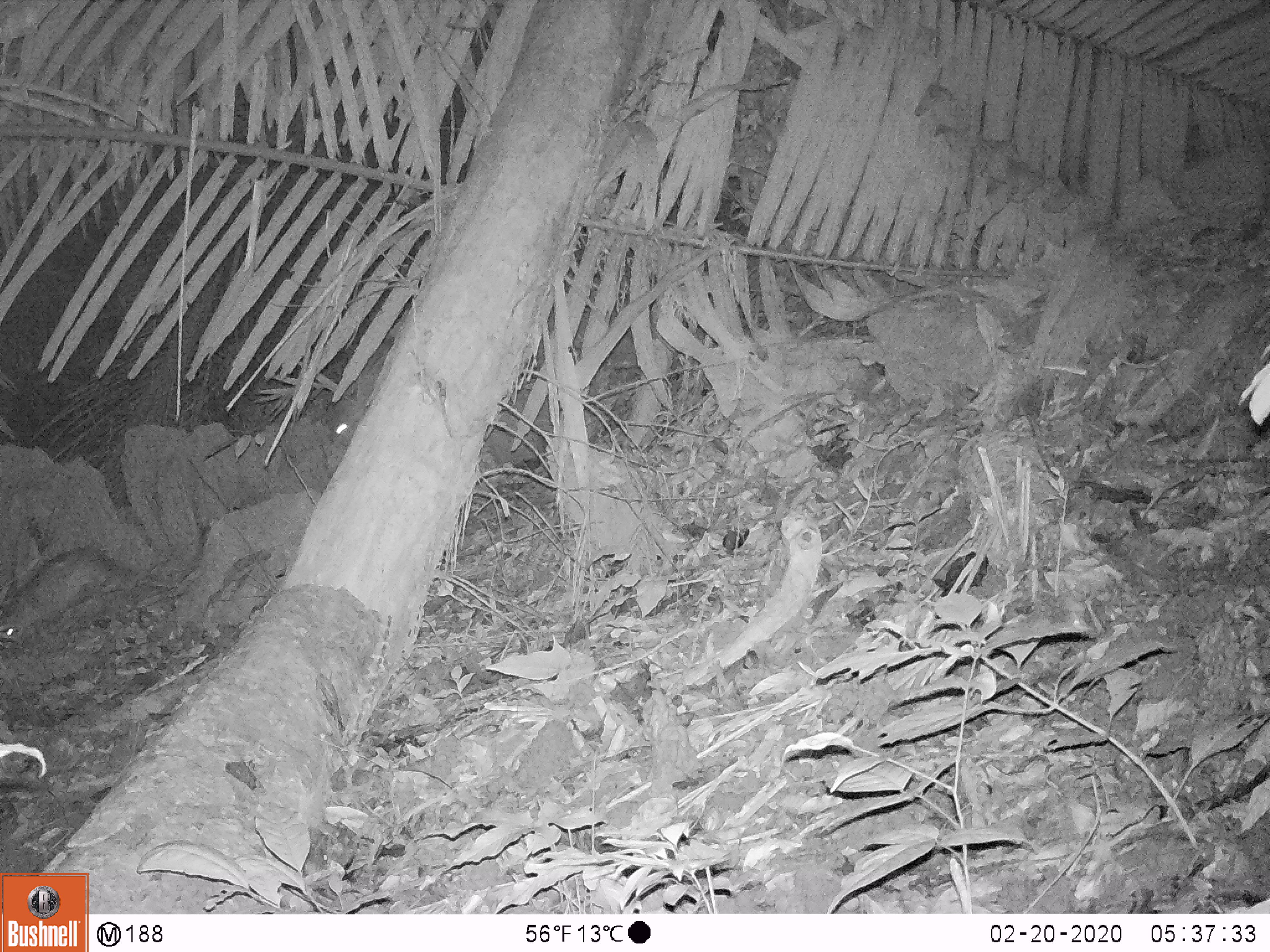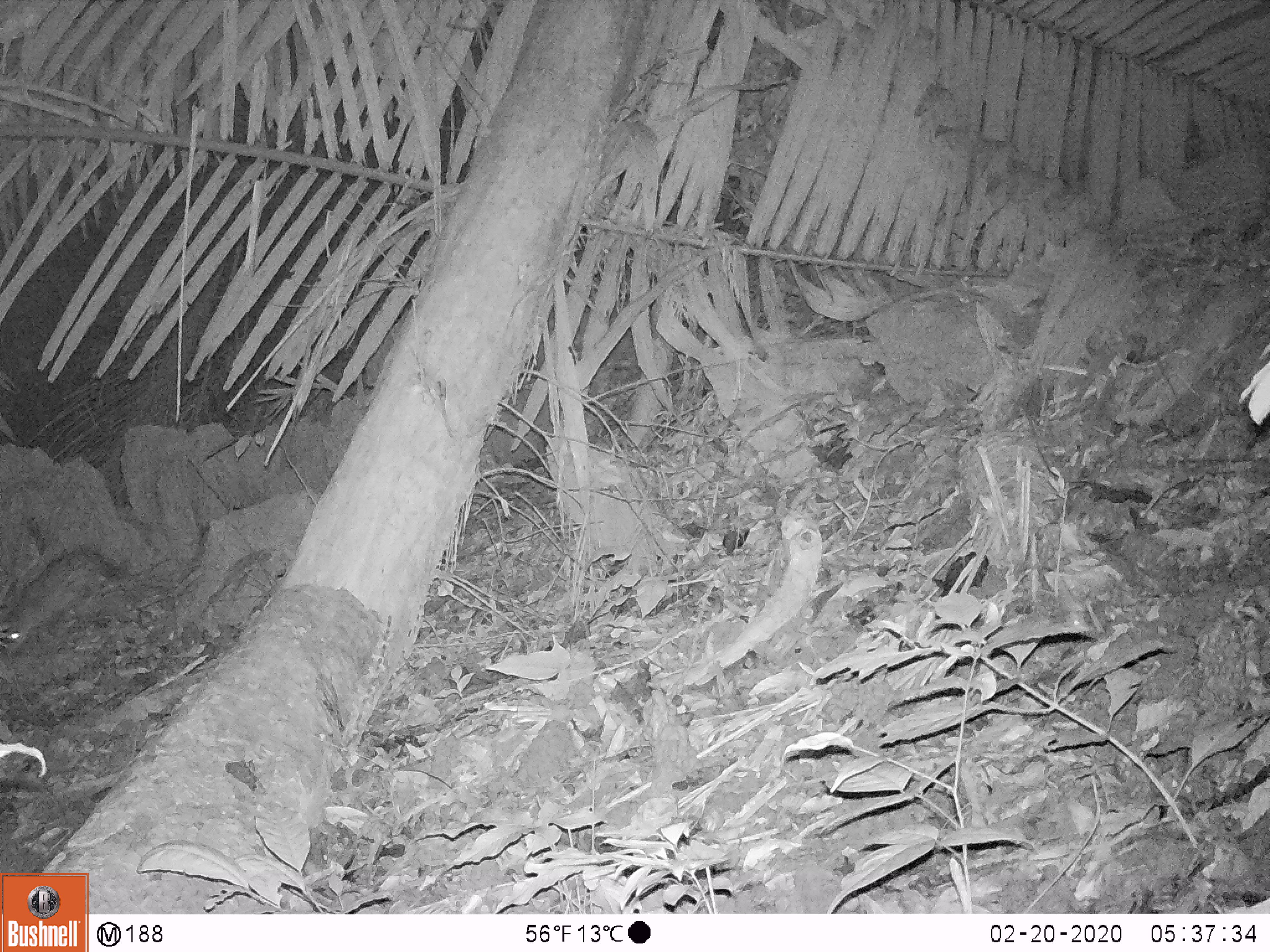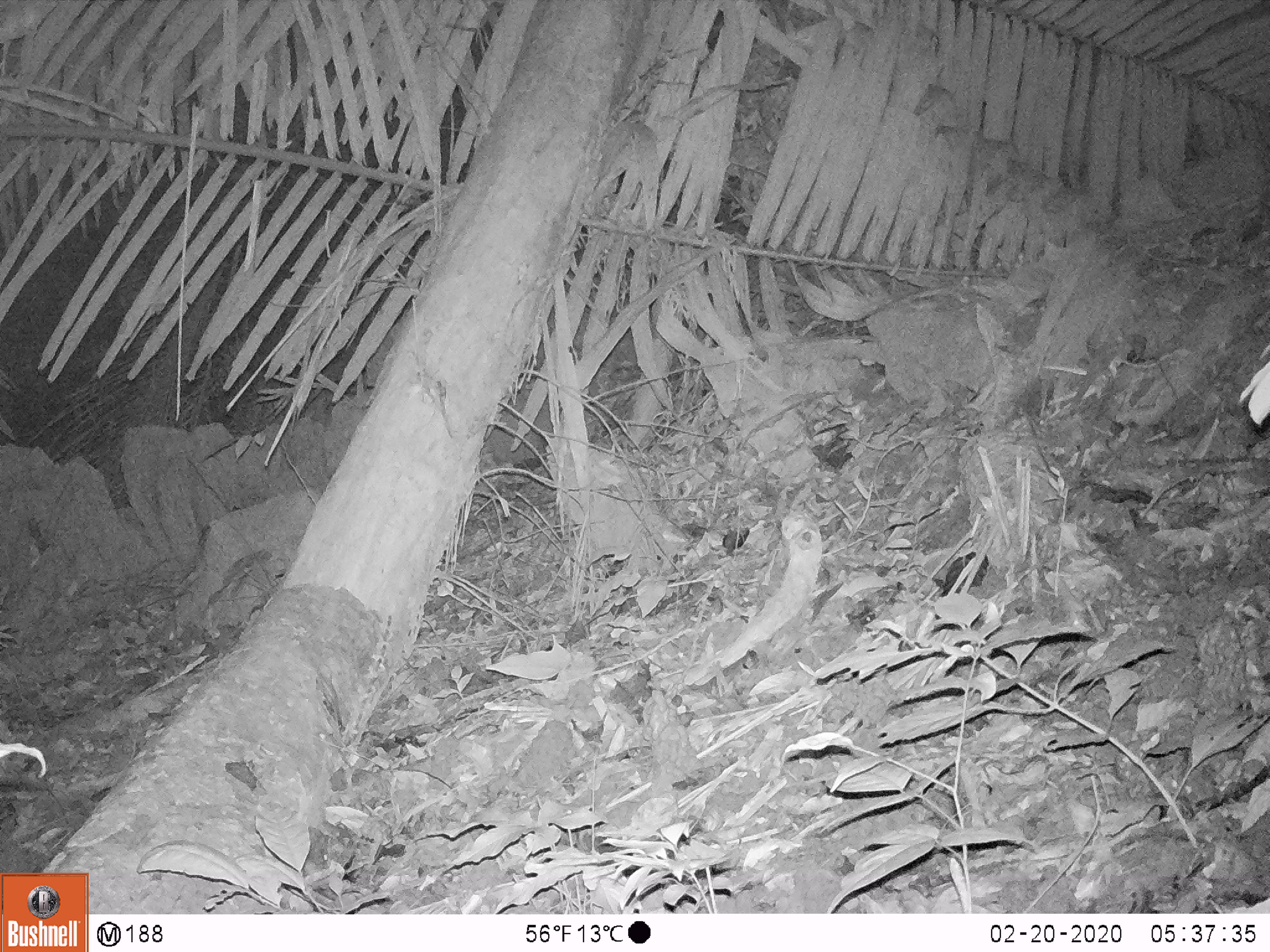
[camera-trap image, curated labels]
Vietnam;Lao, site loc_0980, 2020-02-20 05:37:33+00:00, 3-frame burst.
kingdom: Animalia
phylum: Chordata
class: Mammalia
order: Rodentia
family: Hystricidae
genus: Atherurus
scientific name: Atherurus macrourus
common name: asiatic brush-tailed porcupine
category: asiatic brush tailed porcupine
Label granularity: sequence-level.